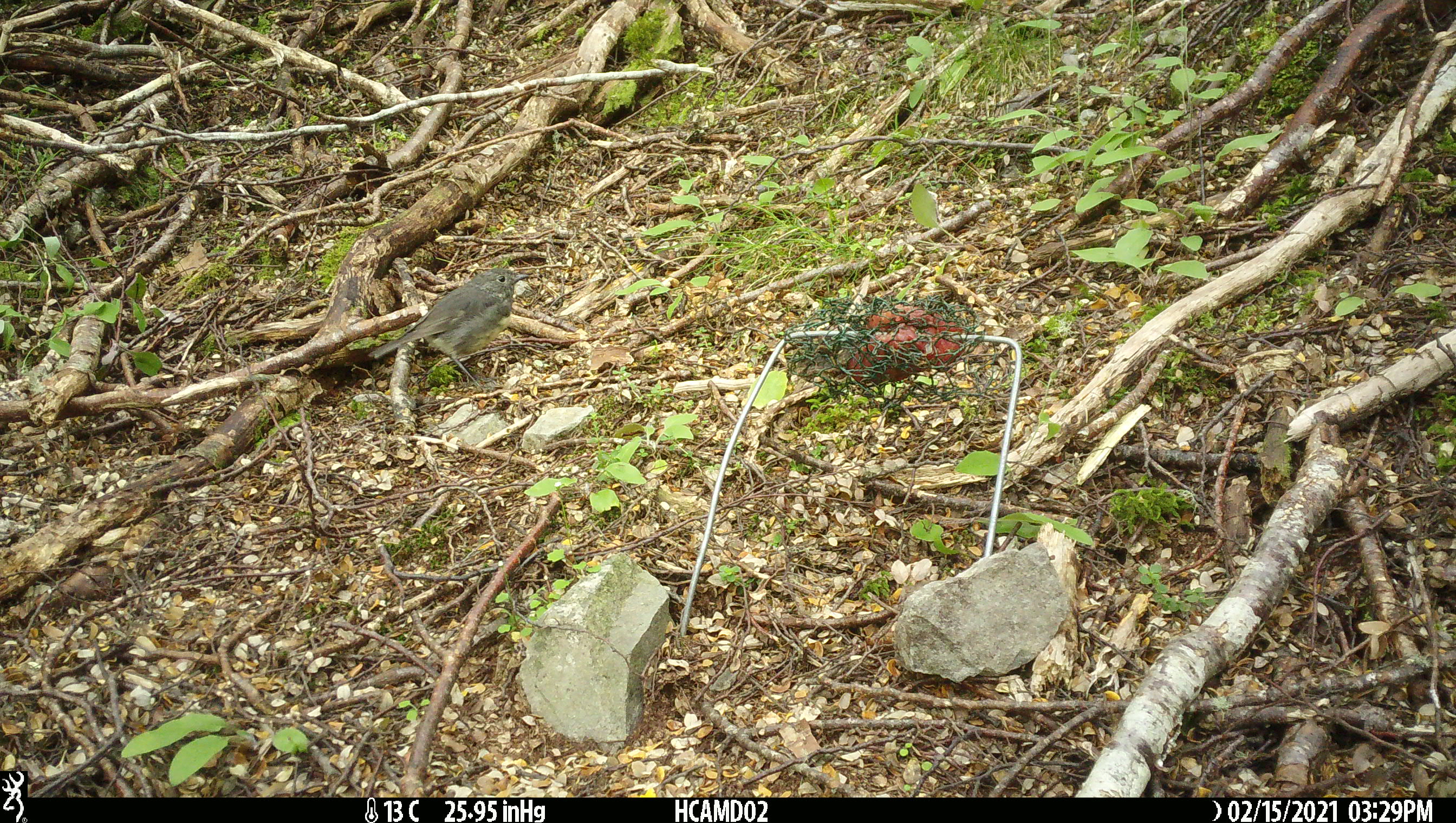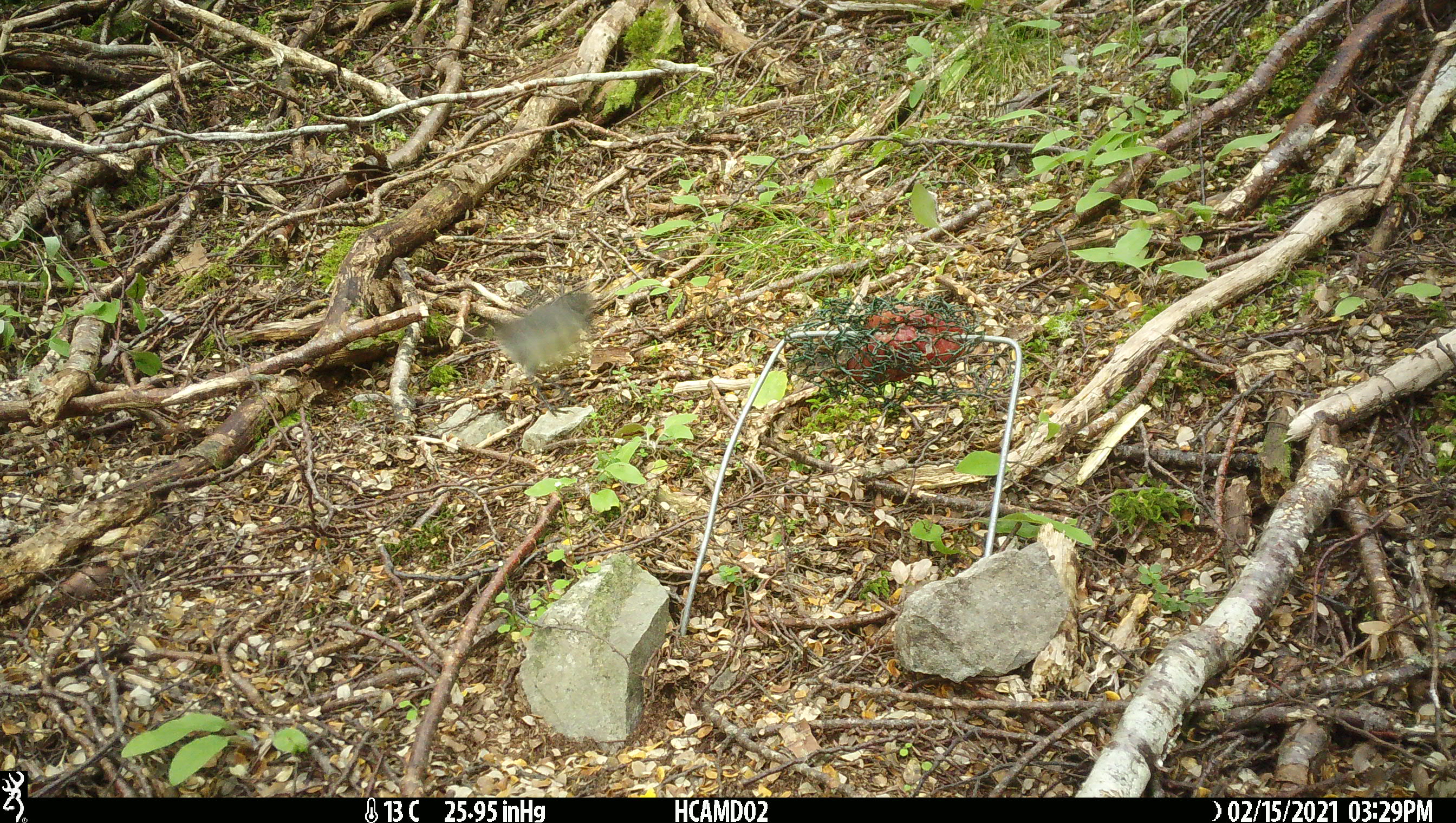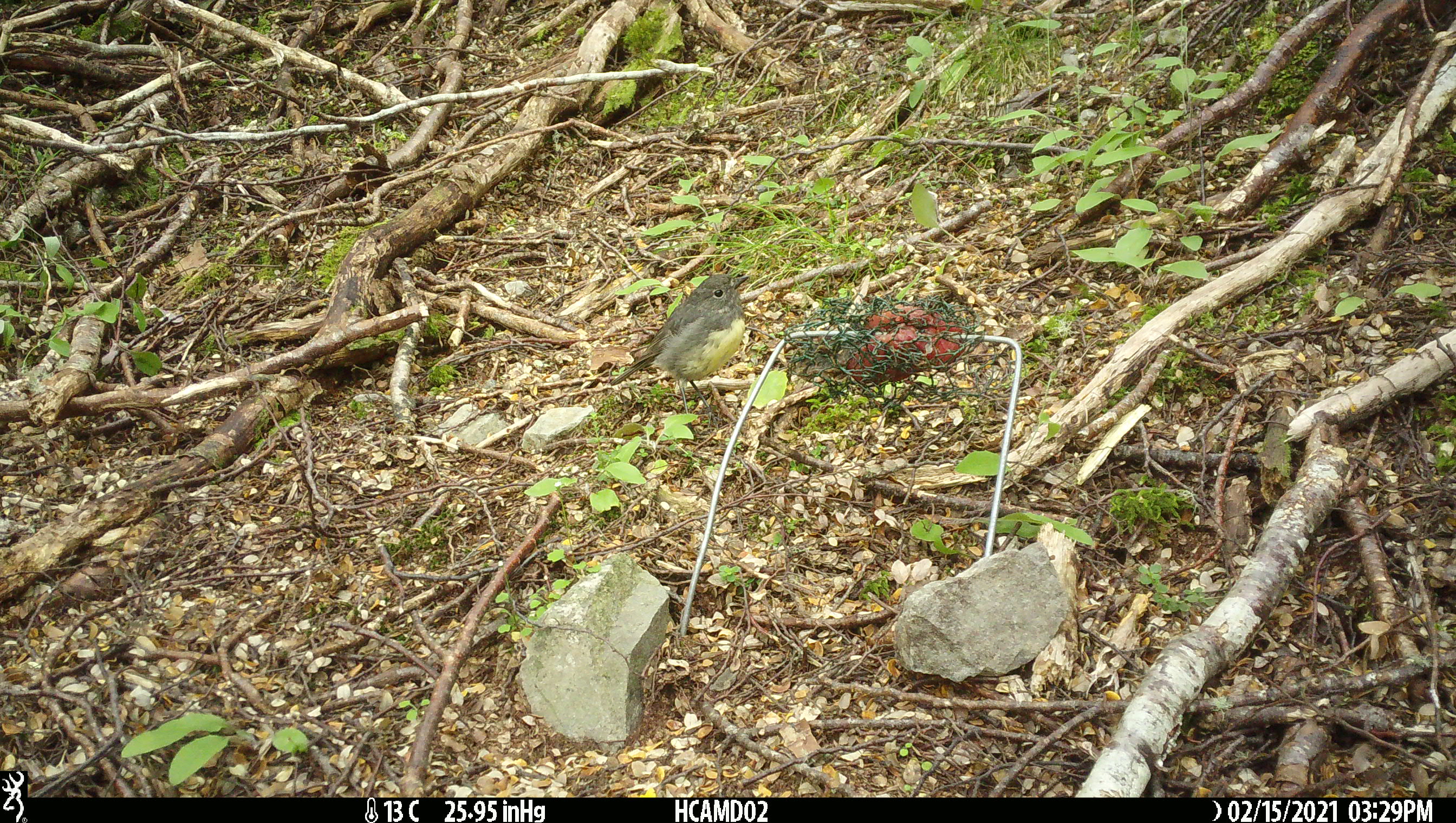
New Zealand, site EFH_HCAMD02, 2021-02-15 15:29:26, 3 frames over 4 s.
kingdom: Animalia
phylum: Chordata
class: Aves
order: Passeriformes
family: Petroicidae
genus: Petroica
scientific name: Petroica australis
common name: new zealand robin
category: robin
Robin (new zealand robin) (Petroica australis).